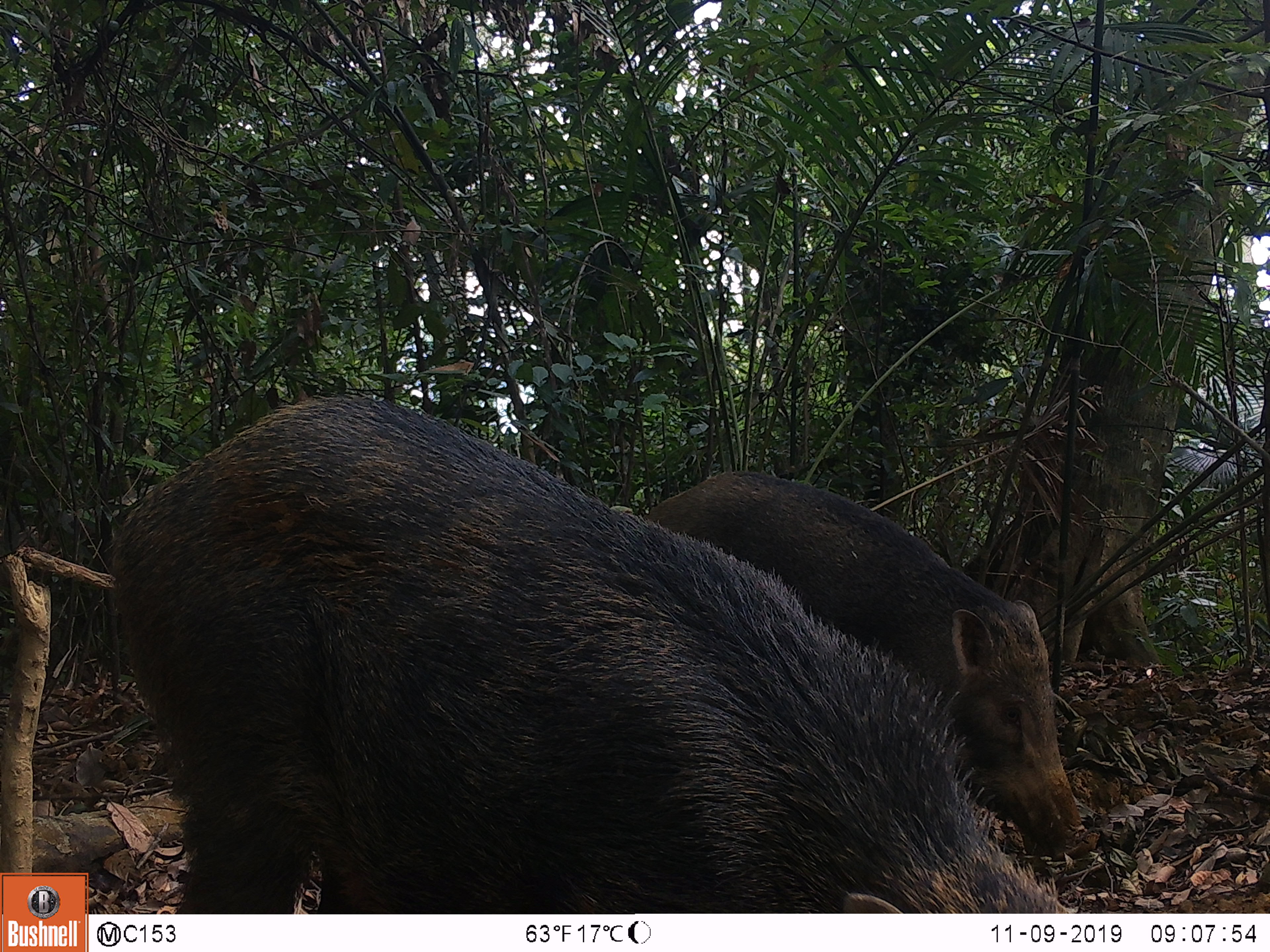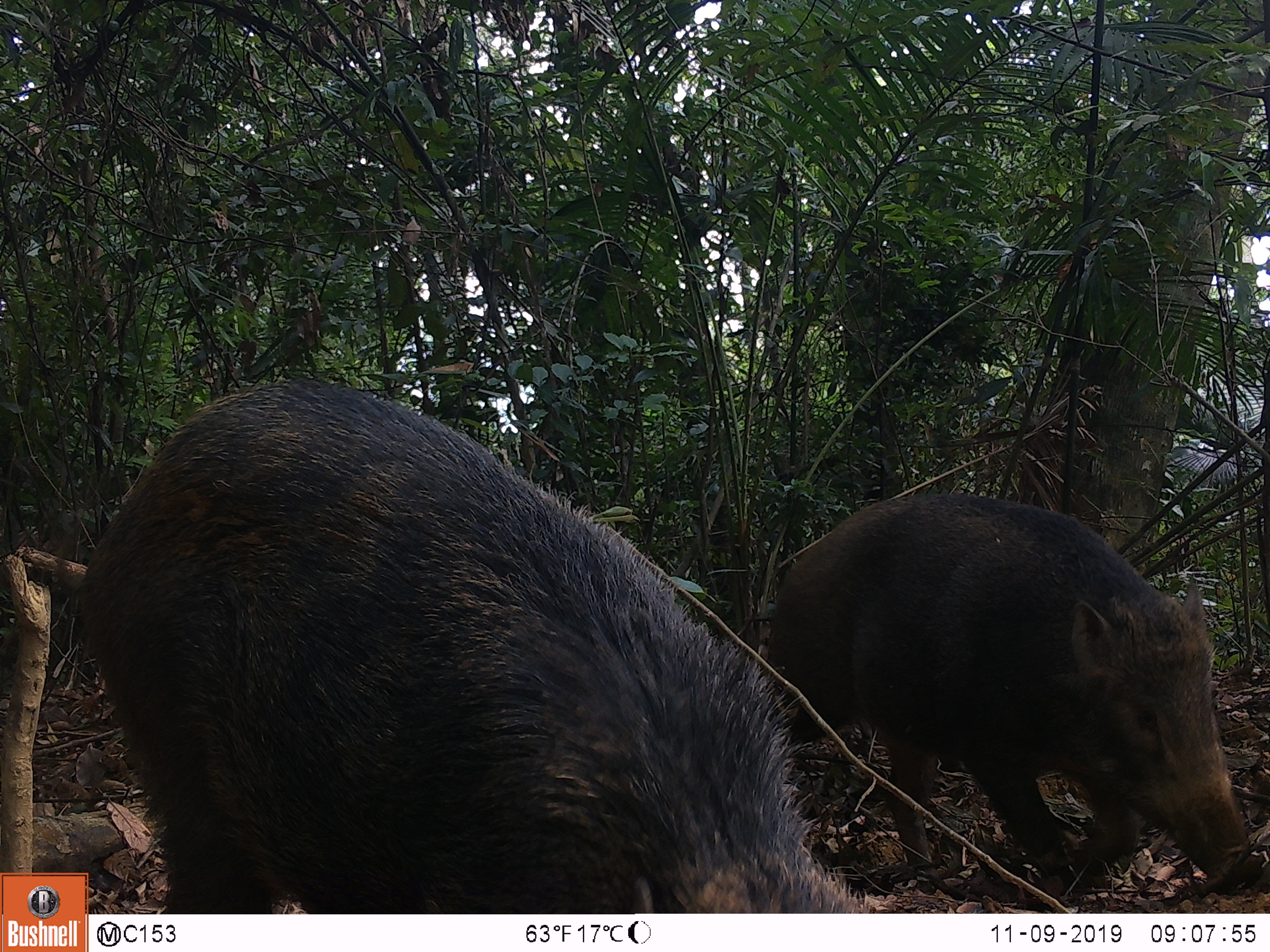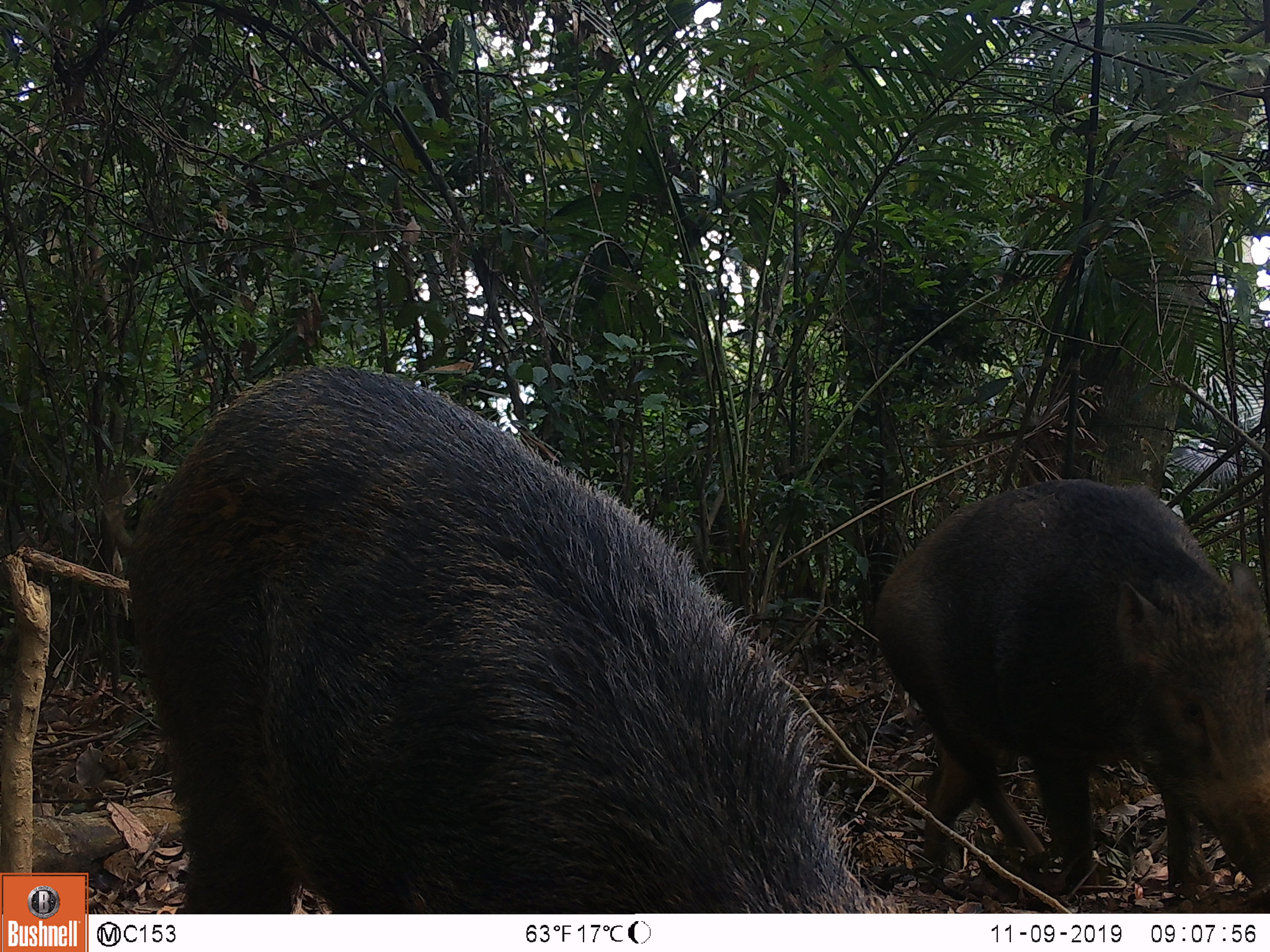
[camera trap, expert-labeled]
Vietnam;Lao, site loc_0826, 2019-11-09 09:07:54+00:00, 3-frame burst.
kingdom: Animalia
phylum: Chordata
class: Mammalia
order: Artiodactyla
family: Suidae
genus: Sus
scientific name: Sus scrofa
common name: eurasian wild pig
Eurasian wild pig (Sus scrofa). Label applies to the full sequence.